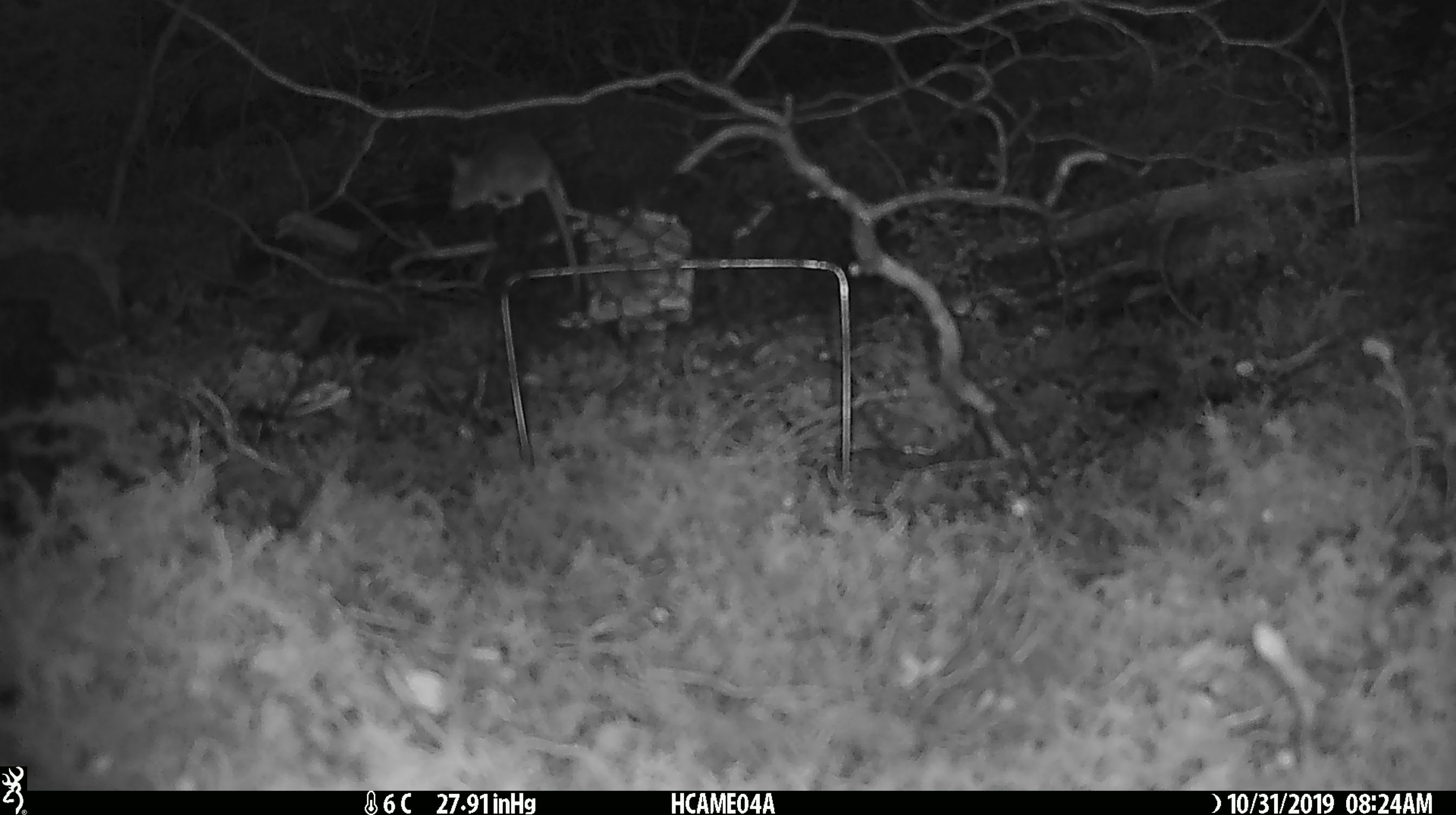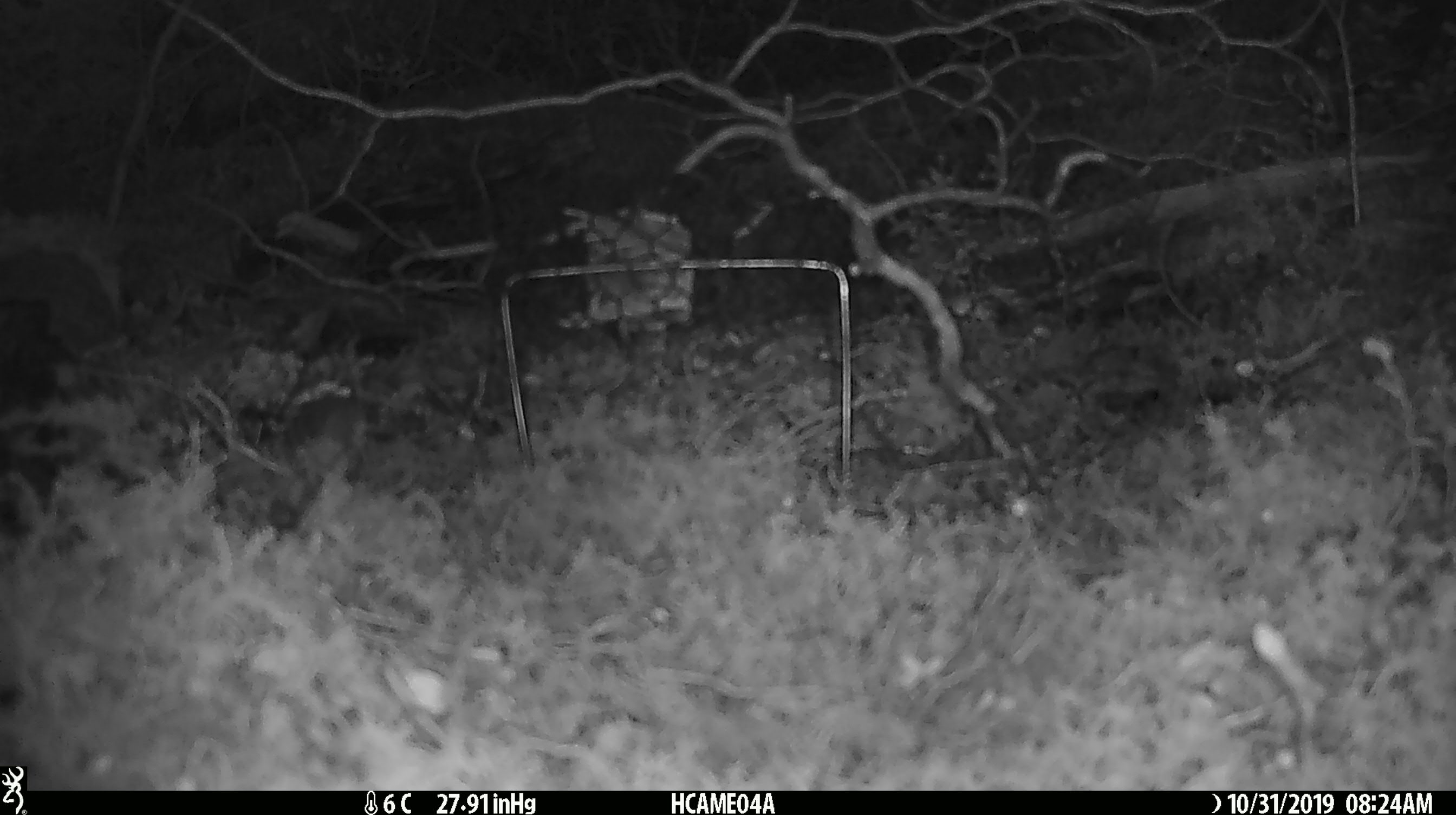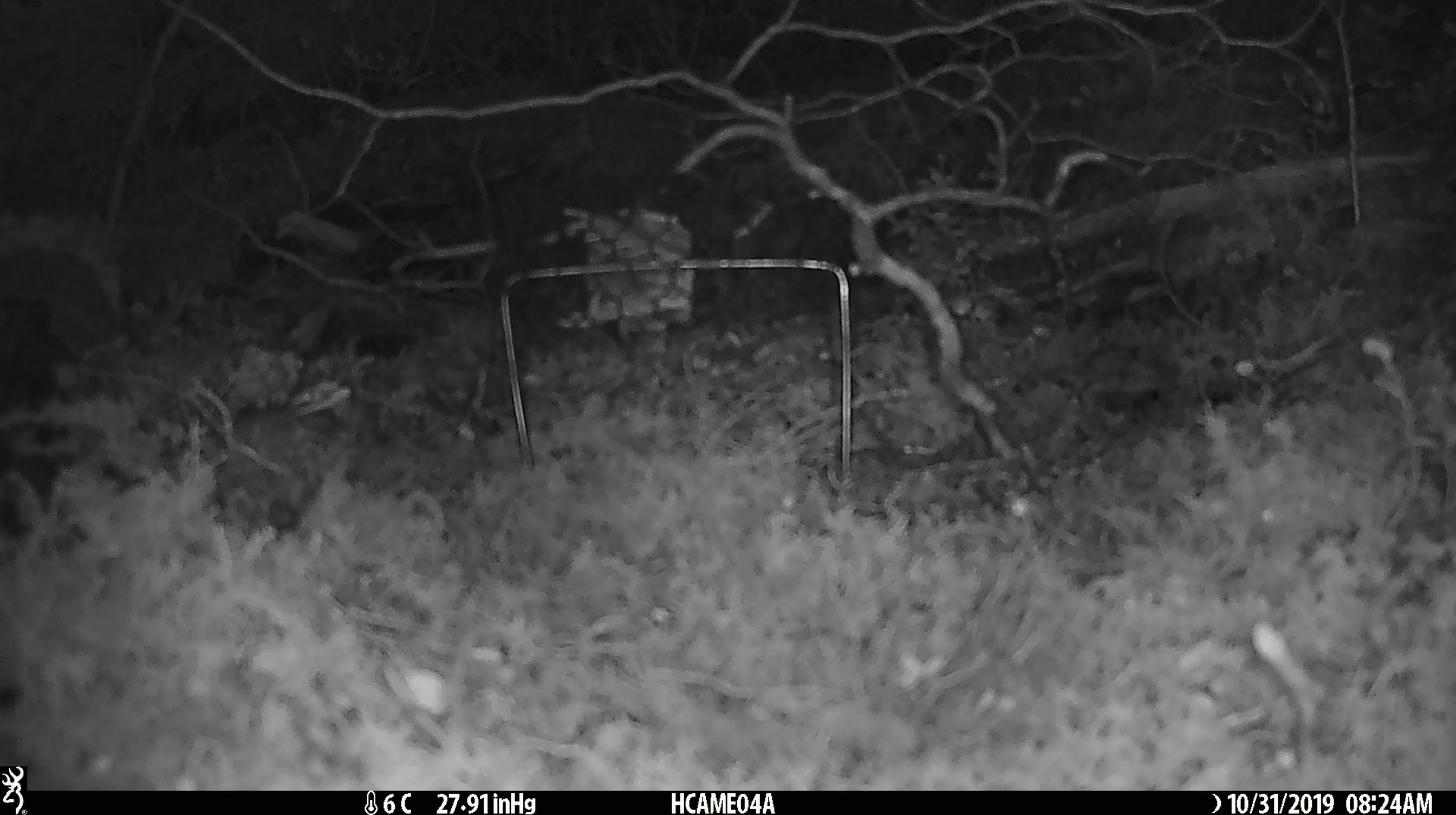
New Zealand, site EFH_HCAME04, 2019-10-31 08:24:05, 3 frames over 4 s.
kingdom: Animalia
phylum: Chordata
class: Mammalia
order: Rodentia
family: Muridae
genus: Mus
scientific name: Mus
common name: mouse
Mouse (Mus).